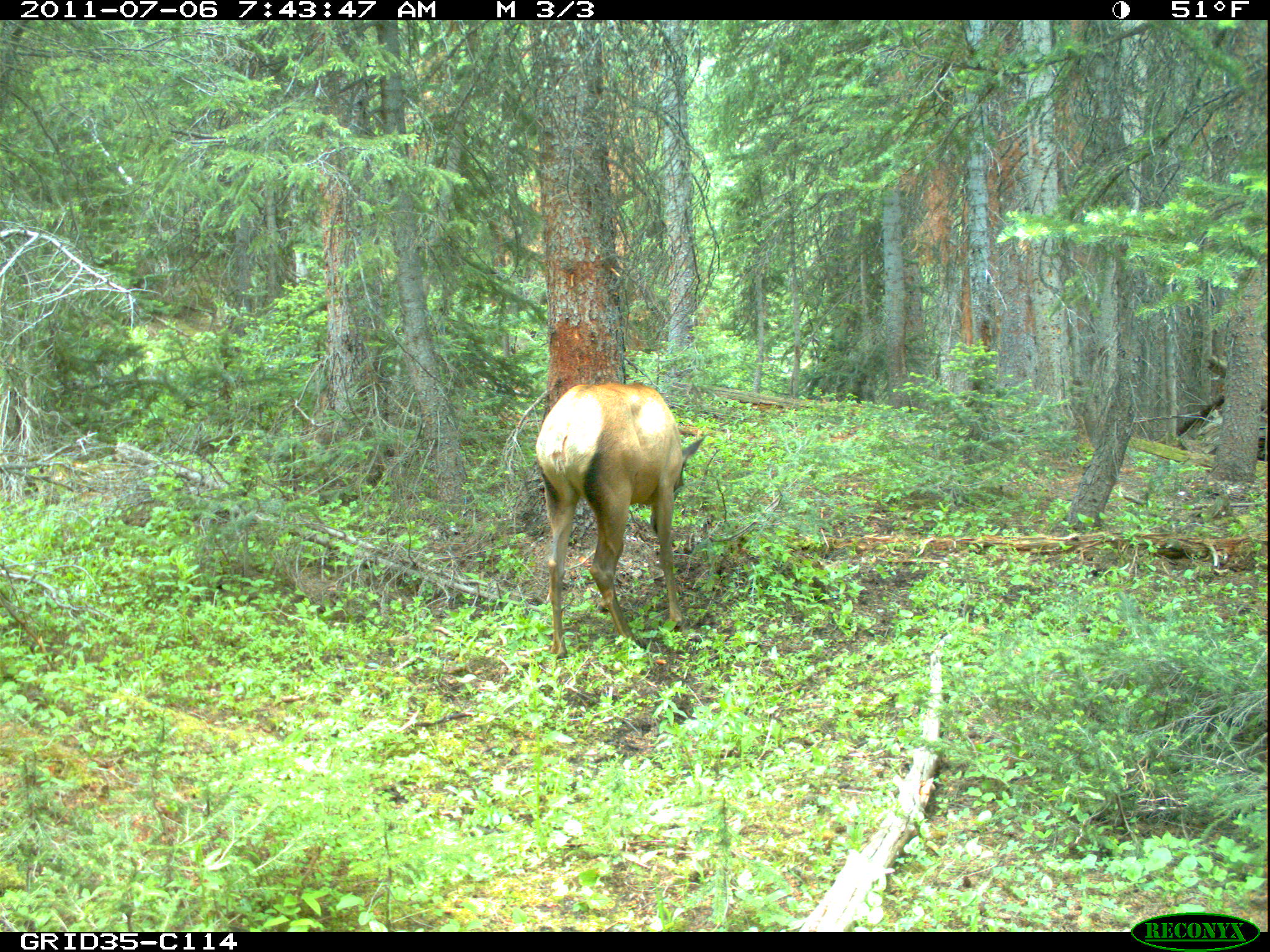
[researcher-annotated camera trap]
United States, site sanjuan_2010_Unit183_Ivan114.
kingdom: Animalia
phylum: Chordata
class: Mammalia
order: Artiodactyla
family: Cervidae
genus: Cervus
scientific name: Cervus elaphus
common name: red deer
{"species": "Cervus elaphus (red deer)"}